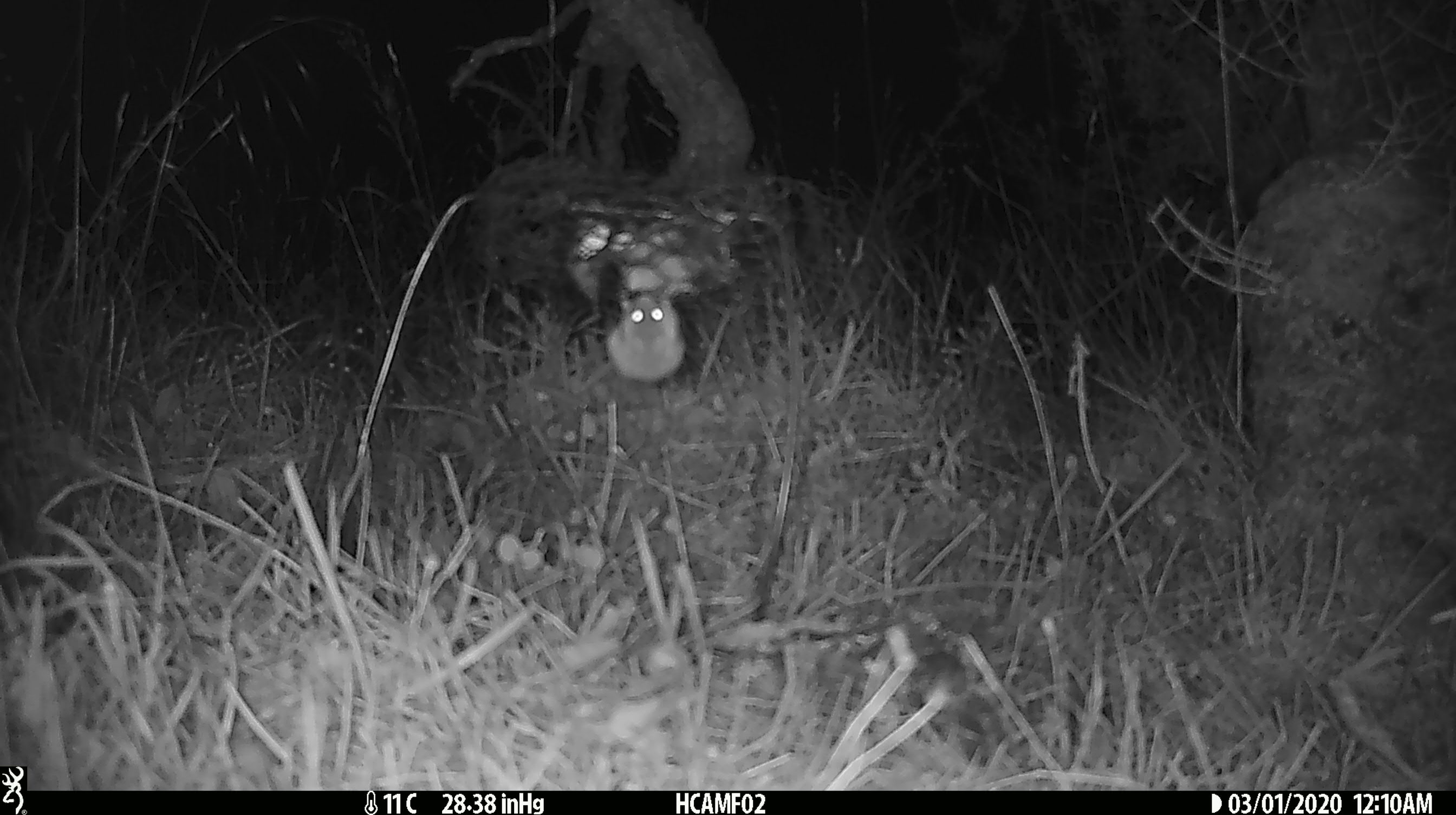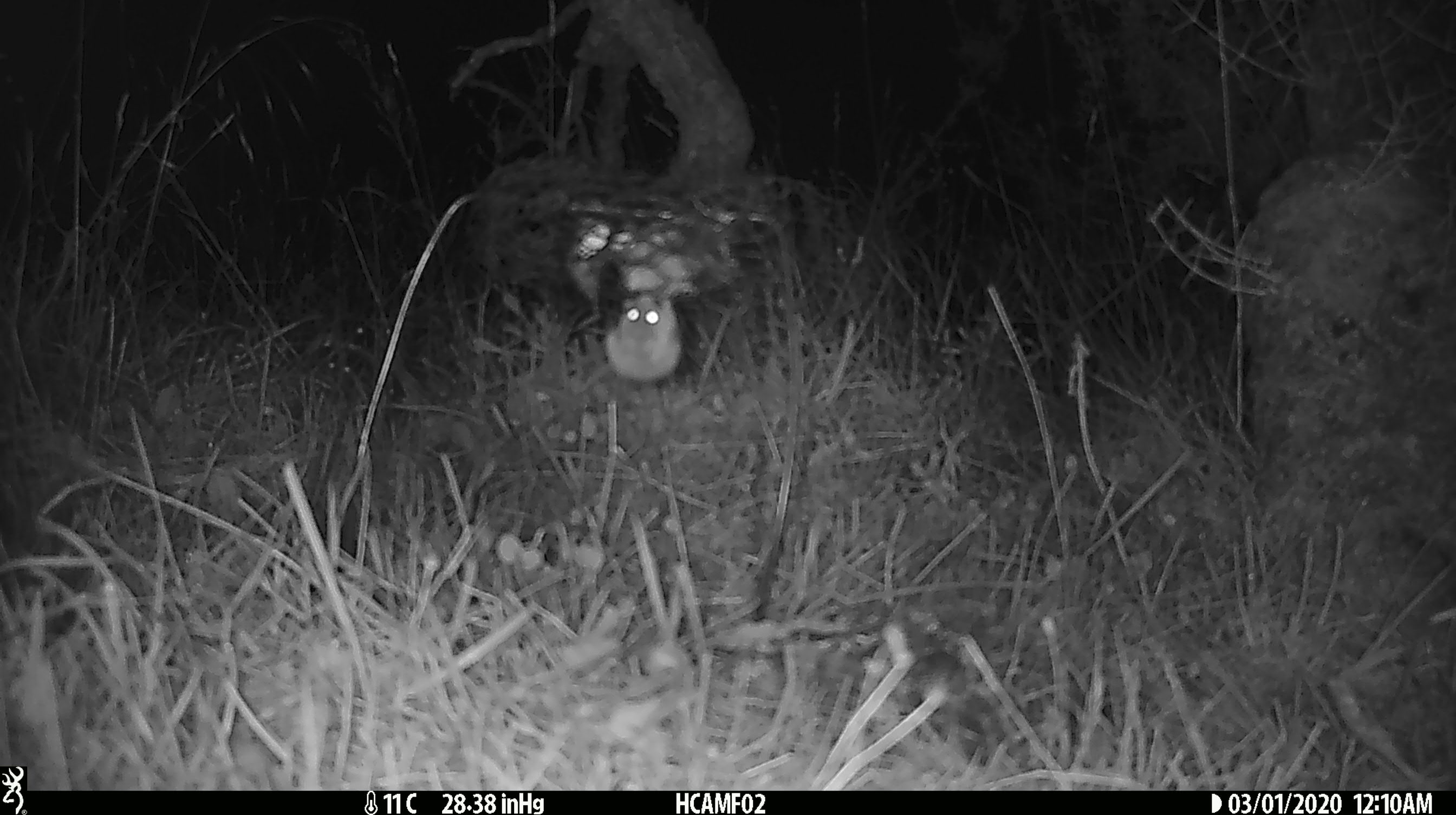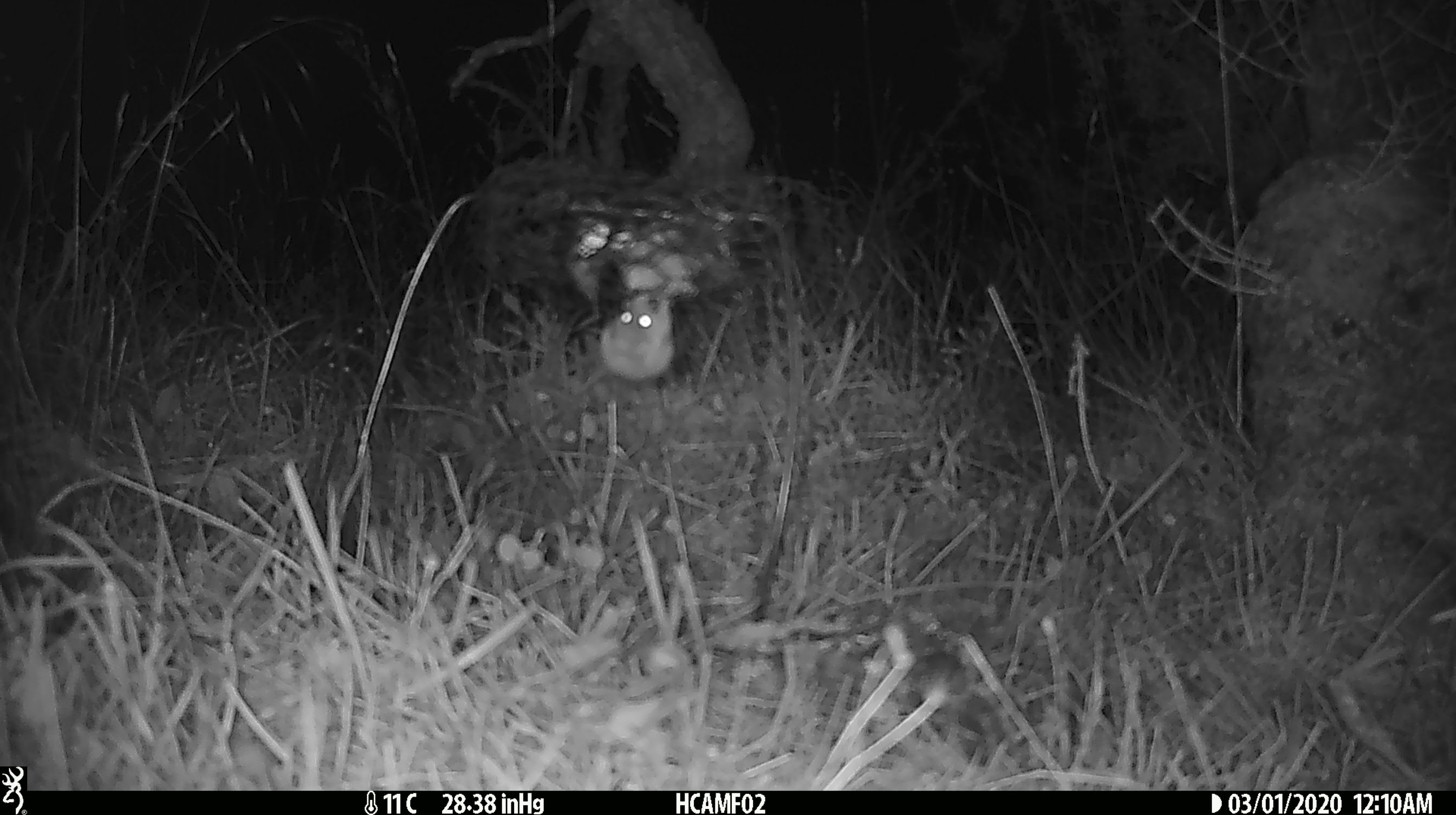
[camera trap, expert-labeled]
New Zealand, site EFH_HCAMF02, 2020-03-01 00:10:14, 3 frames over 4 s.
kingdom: Animalia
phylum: Chordata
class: Mammalia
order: Rodentia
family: Muridae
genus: Mus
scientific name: Mus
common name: mouse